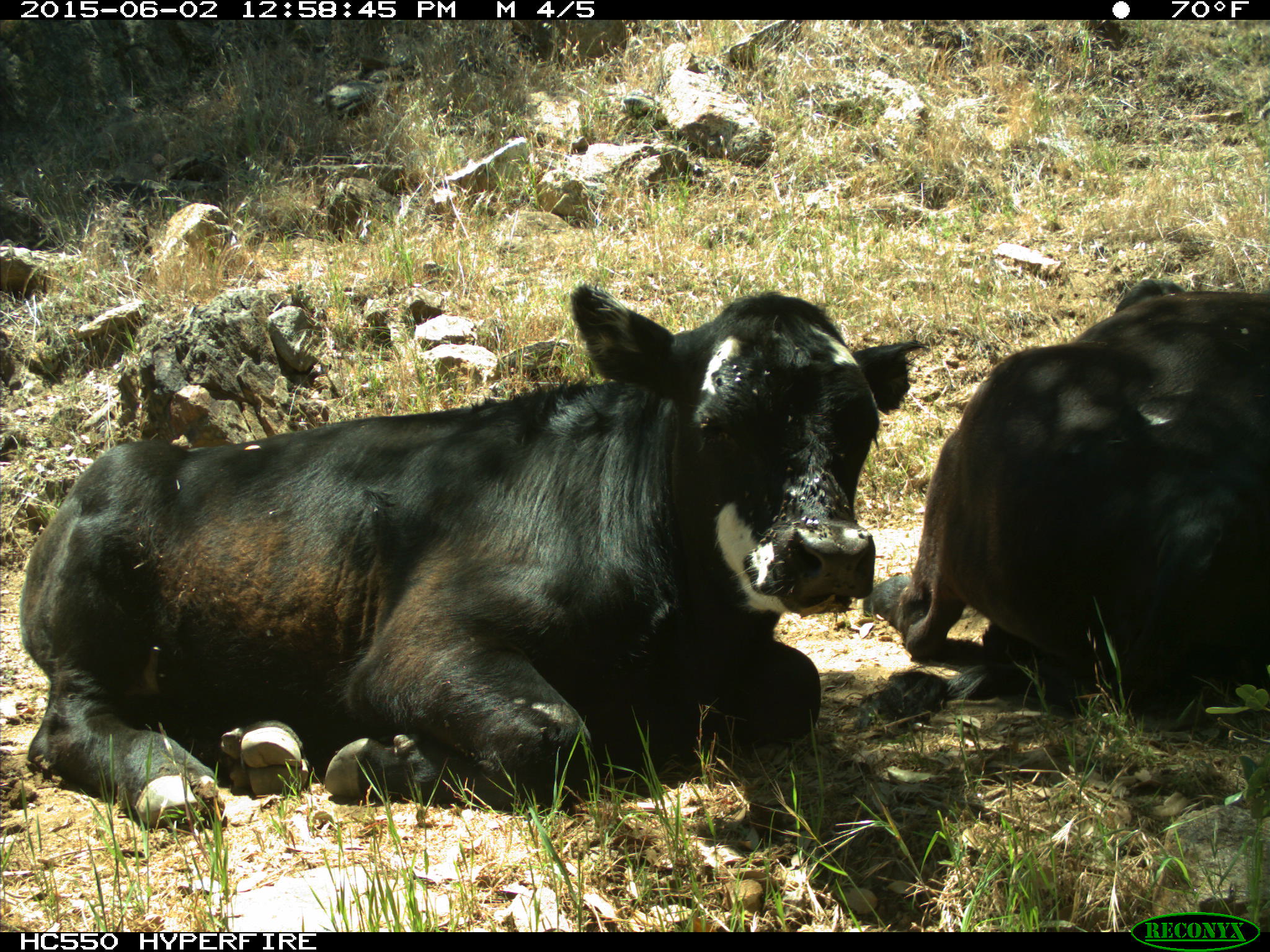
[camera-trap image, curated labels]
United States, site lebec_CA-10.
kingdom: Animalia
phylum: Chordata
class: Mammalia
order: Artiodactyla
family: Bovidae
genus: Bos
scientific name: Bos taurus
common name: domestic cow